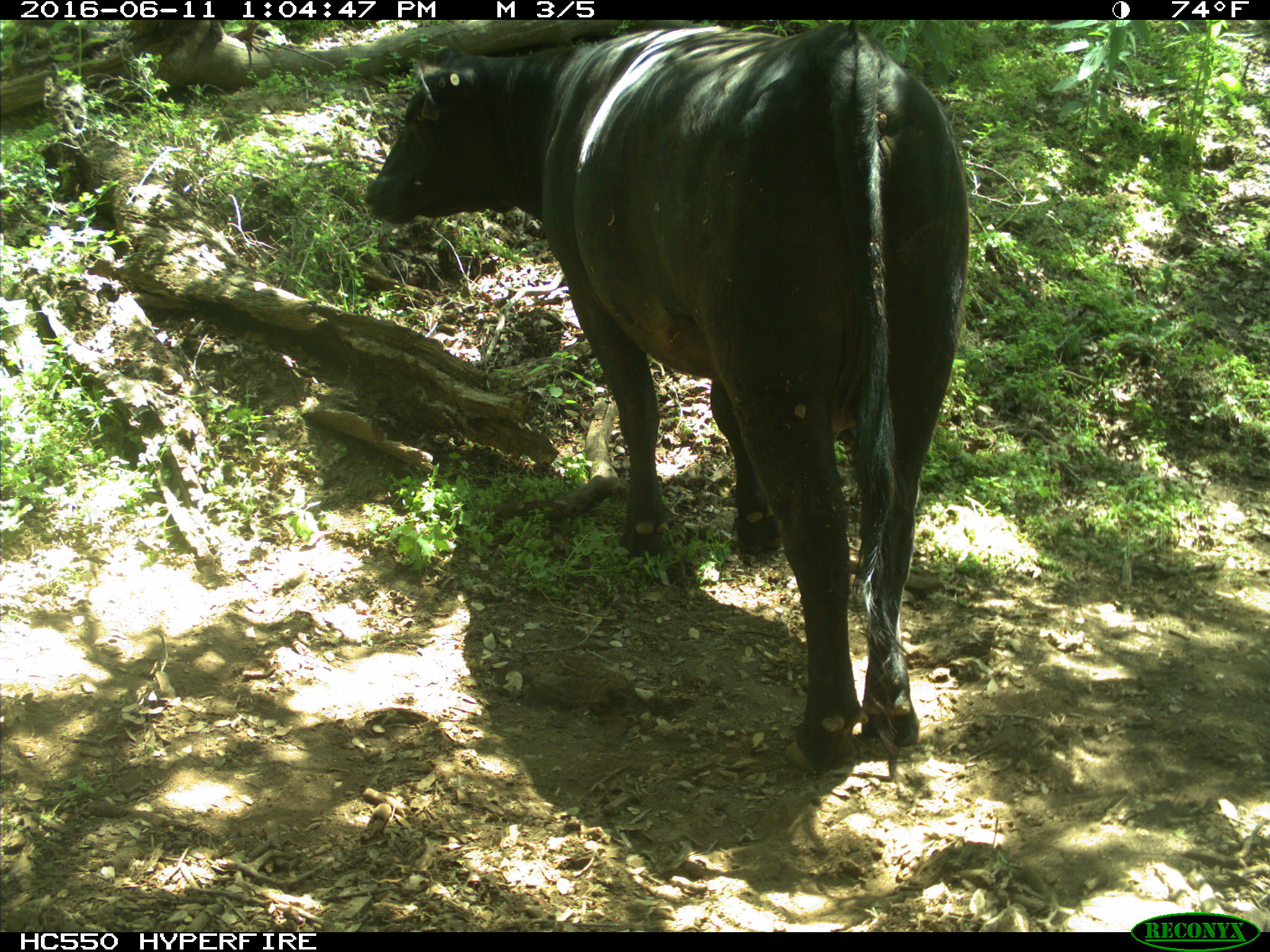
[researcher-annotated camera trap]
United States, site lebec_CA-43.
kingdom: Animalia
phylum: Chordata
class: Mammalia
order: Artiodactyla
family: Bovidae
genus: Bos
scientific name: Bos taurus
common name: domestic cow